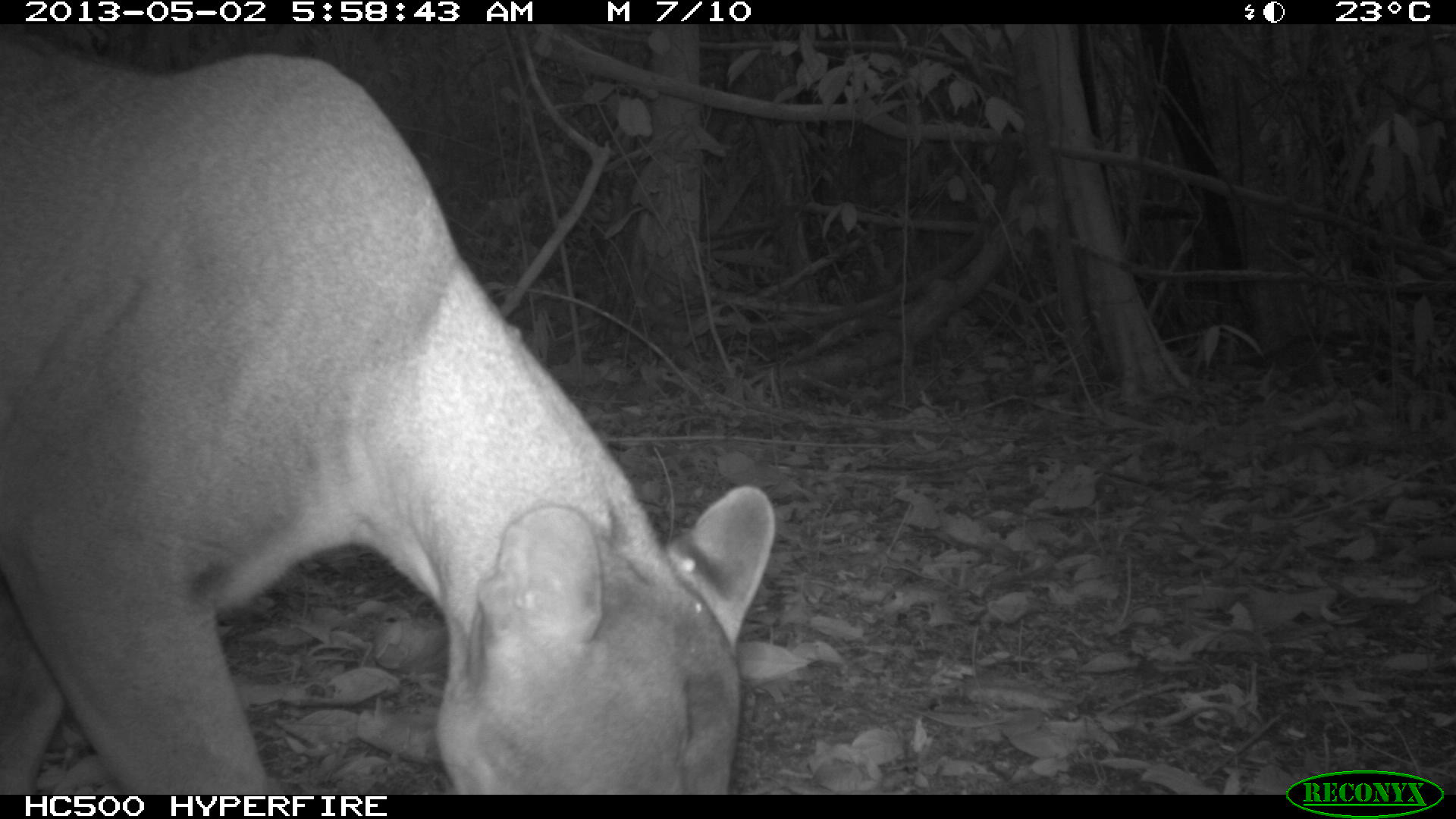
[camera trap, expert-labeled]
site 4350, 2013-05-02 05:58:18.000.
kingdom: Animalia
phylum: Chordata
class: Mammalia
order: Carnivora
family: Felidae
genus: Puma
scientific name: Puma concolor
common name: mountain lion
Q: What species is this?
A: Puma concolor (mountain lion).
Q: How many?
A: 1.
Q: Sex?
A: Male.